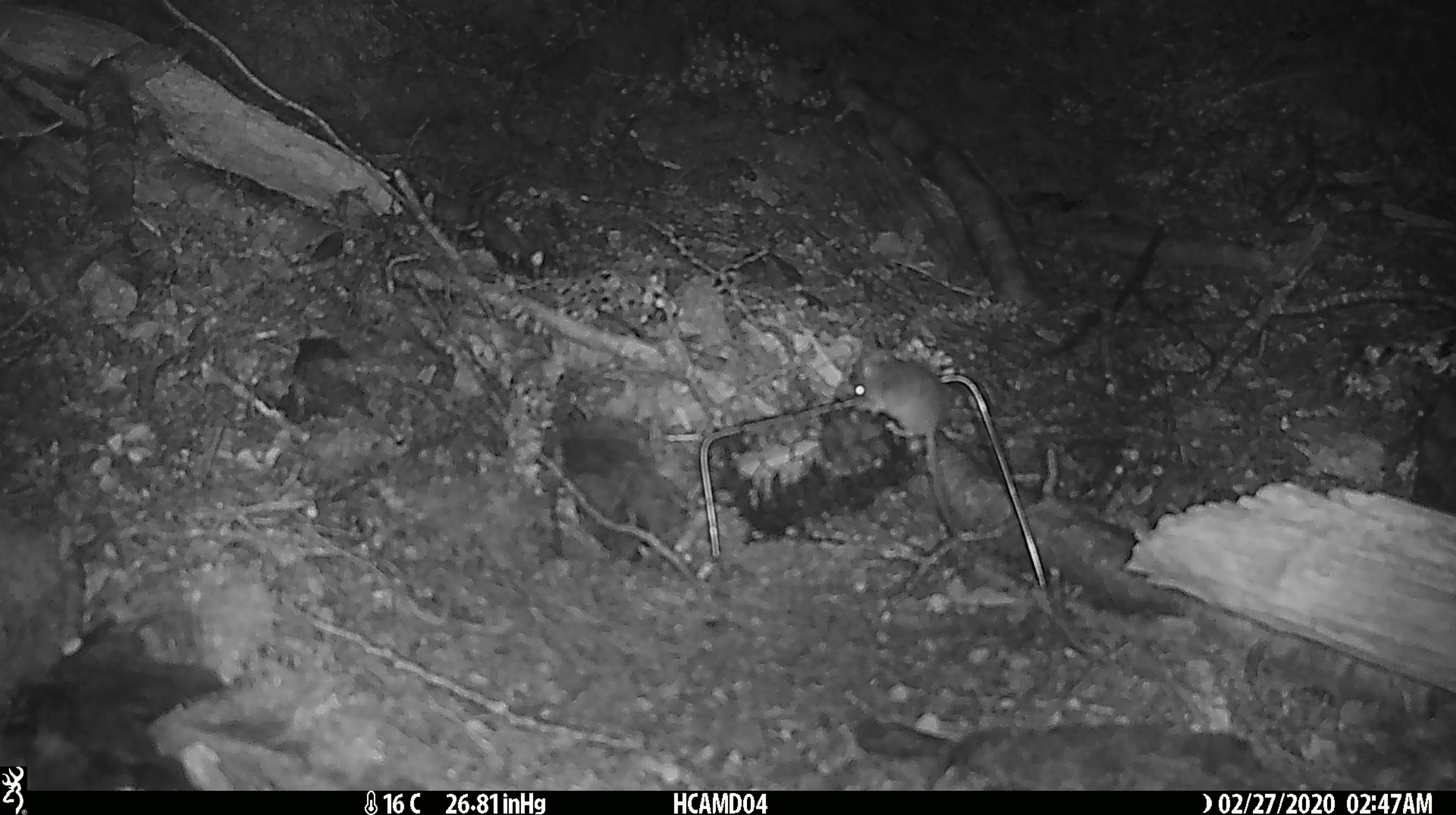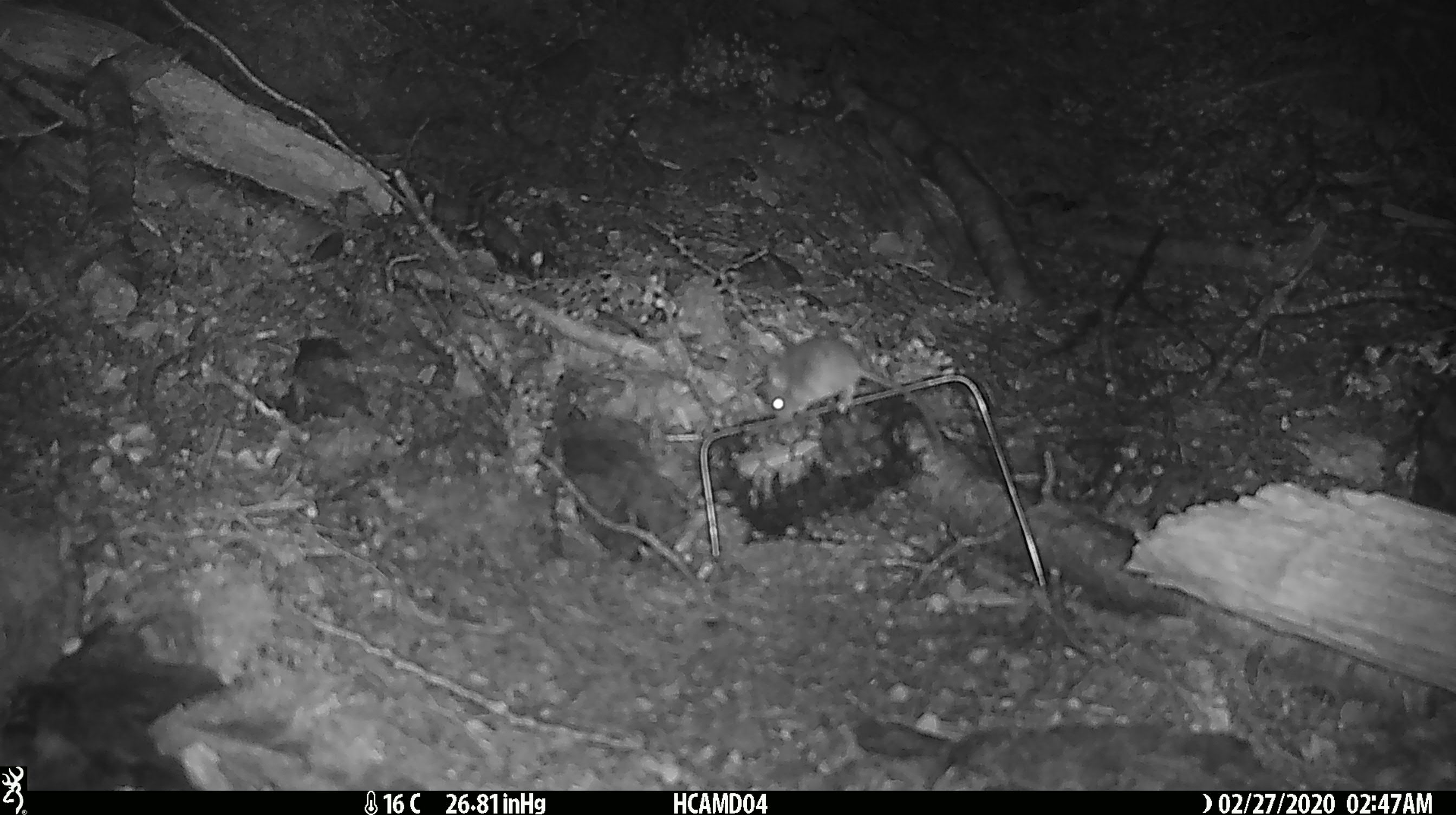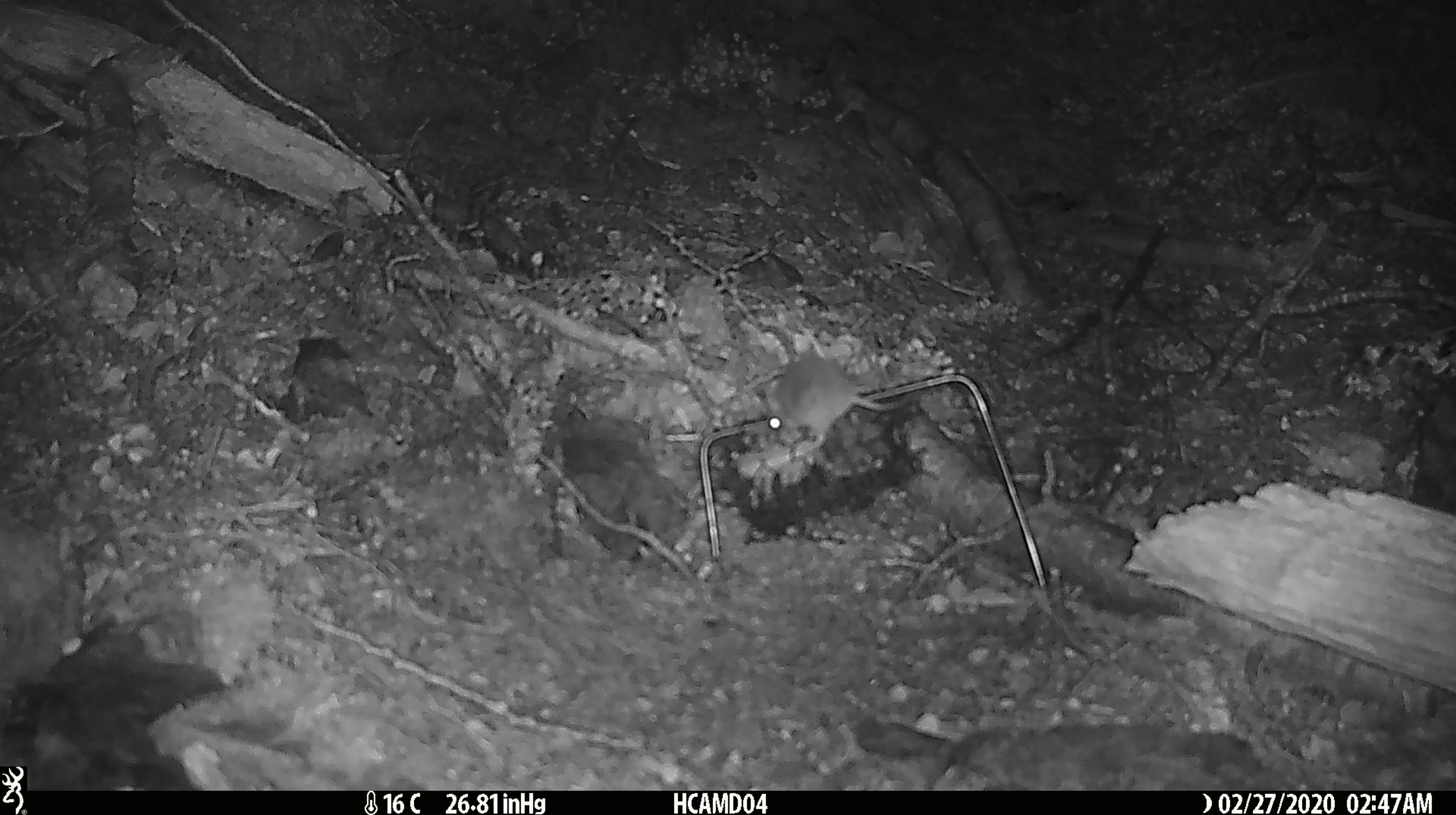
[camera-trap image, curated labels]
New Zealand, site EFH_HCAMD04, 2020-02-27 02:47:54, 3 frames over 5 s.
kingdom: Animalia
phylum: Chordata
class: Mammalia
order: Rodentia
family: Muridae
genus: Mus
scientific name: Mus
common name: mouse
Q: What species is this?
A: Mouse (Mus).